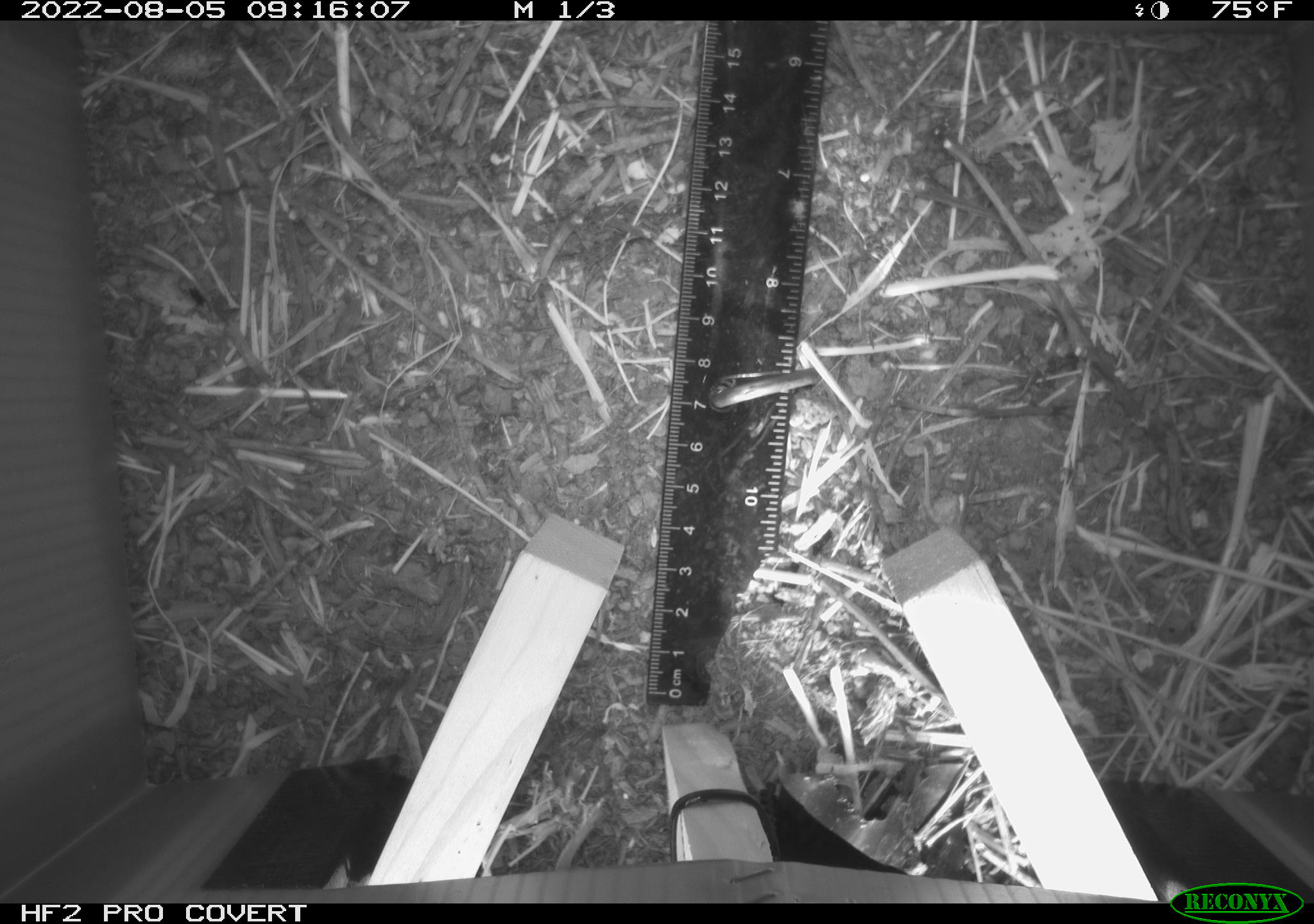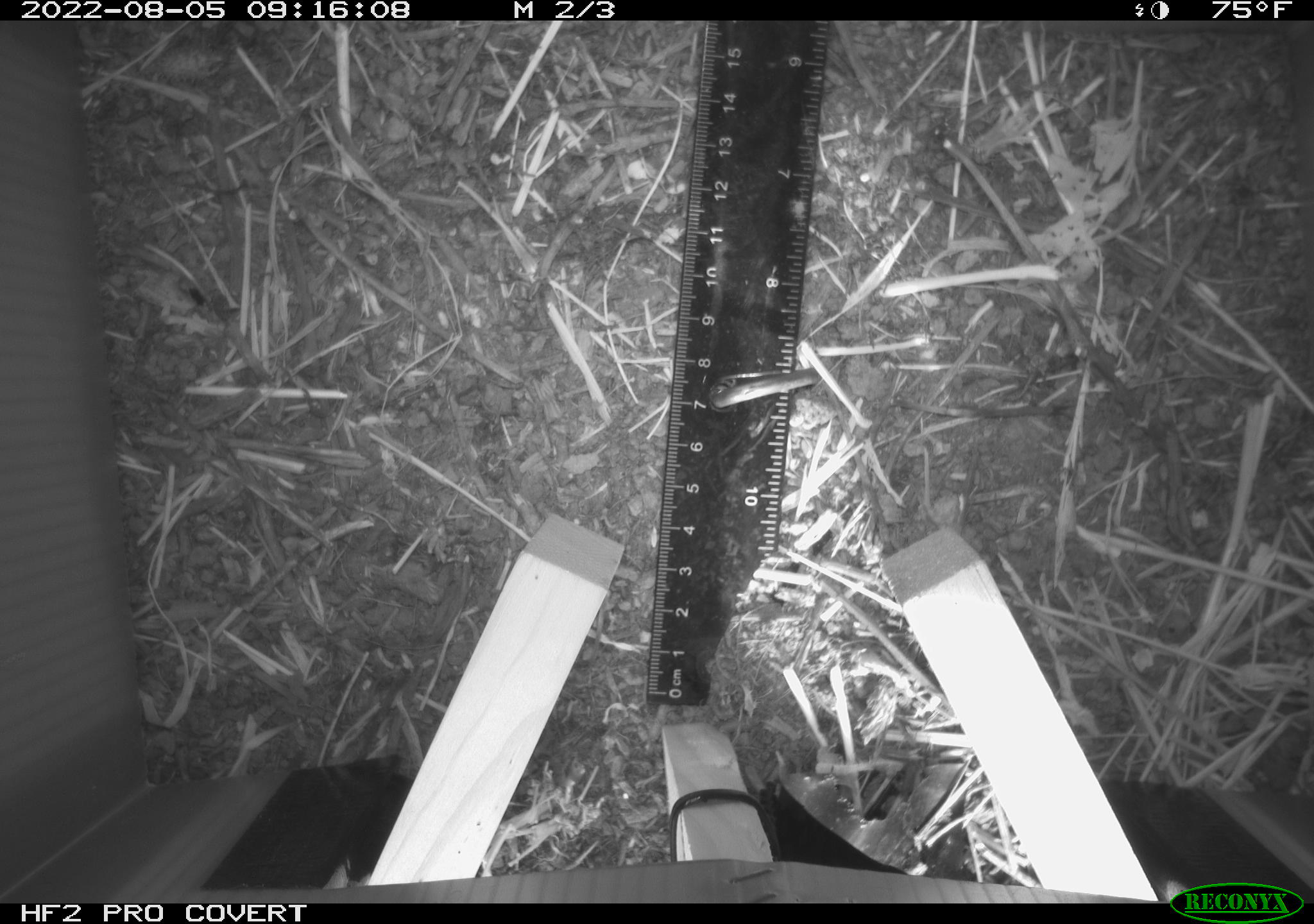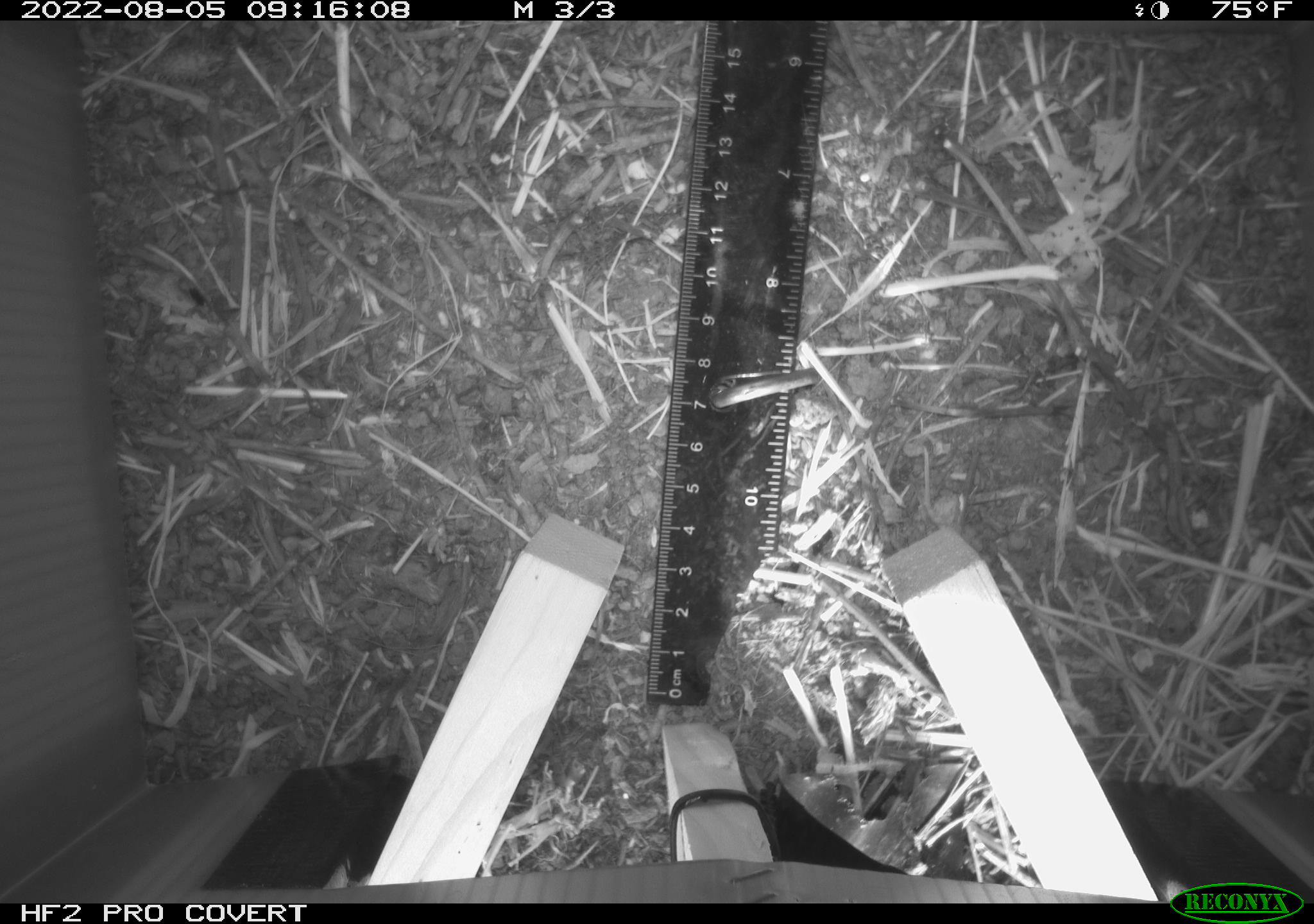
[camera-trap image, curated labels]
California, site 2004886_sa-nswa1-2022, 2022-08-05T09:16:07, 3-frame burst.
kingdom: Animalia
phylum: Chordata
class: Mammalia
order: Rodentia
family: Cricetidae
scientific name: Cricetidae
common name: hamsters, voles, lemmings, and allies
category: cricetidae family